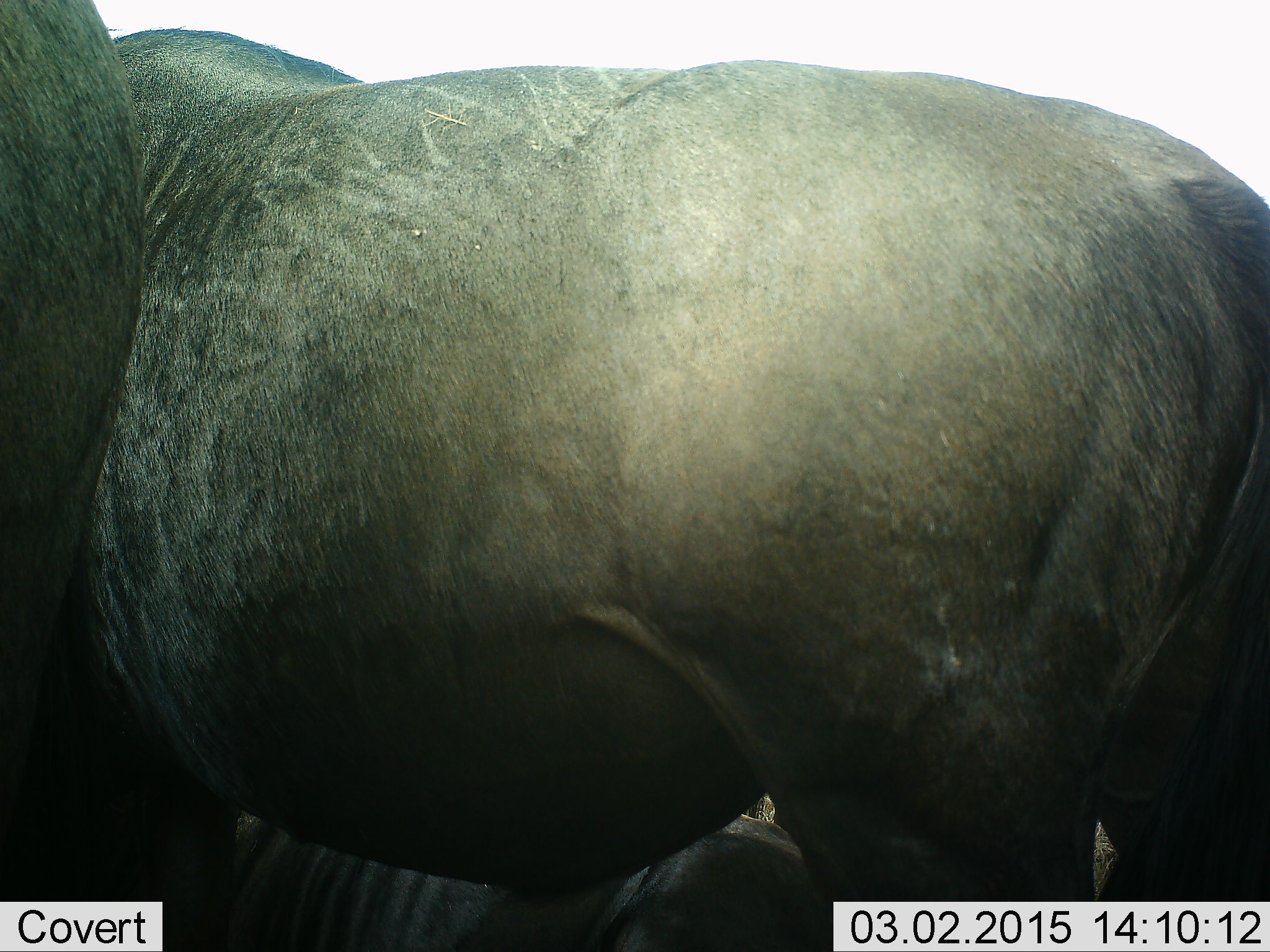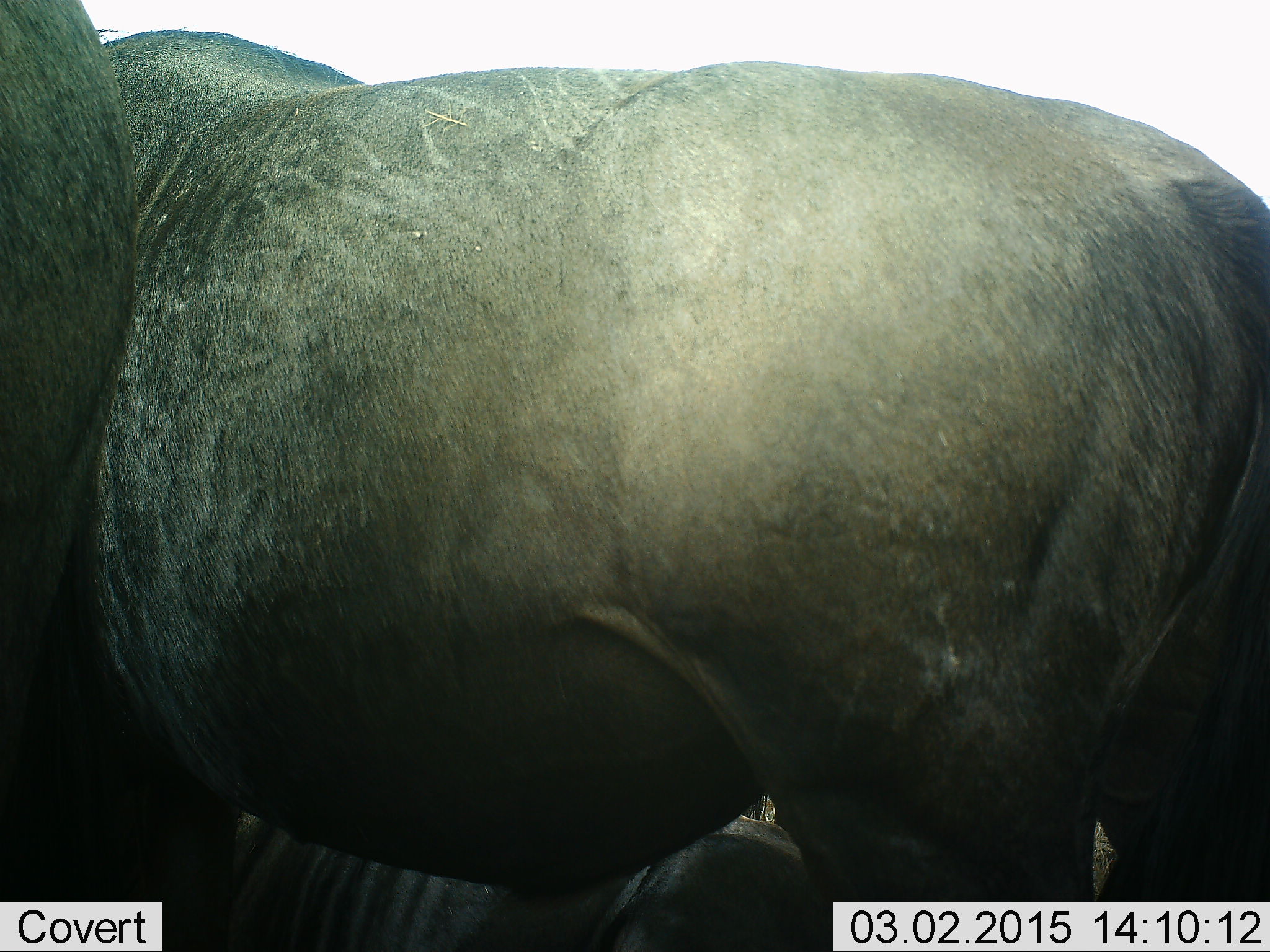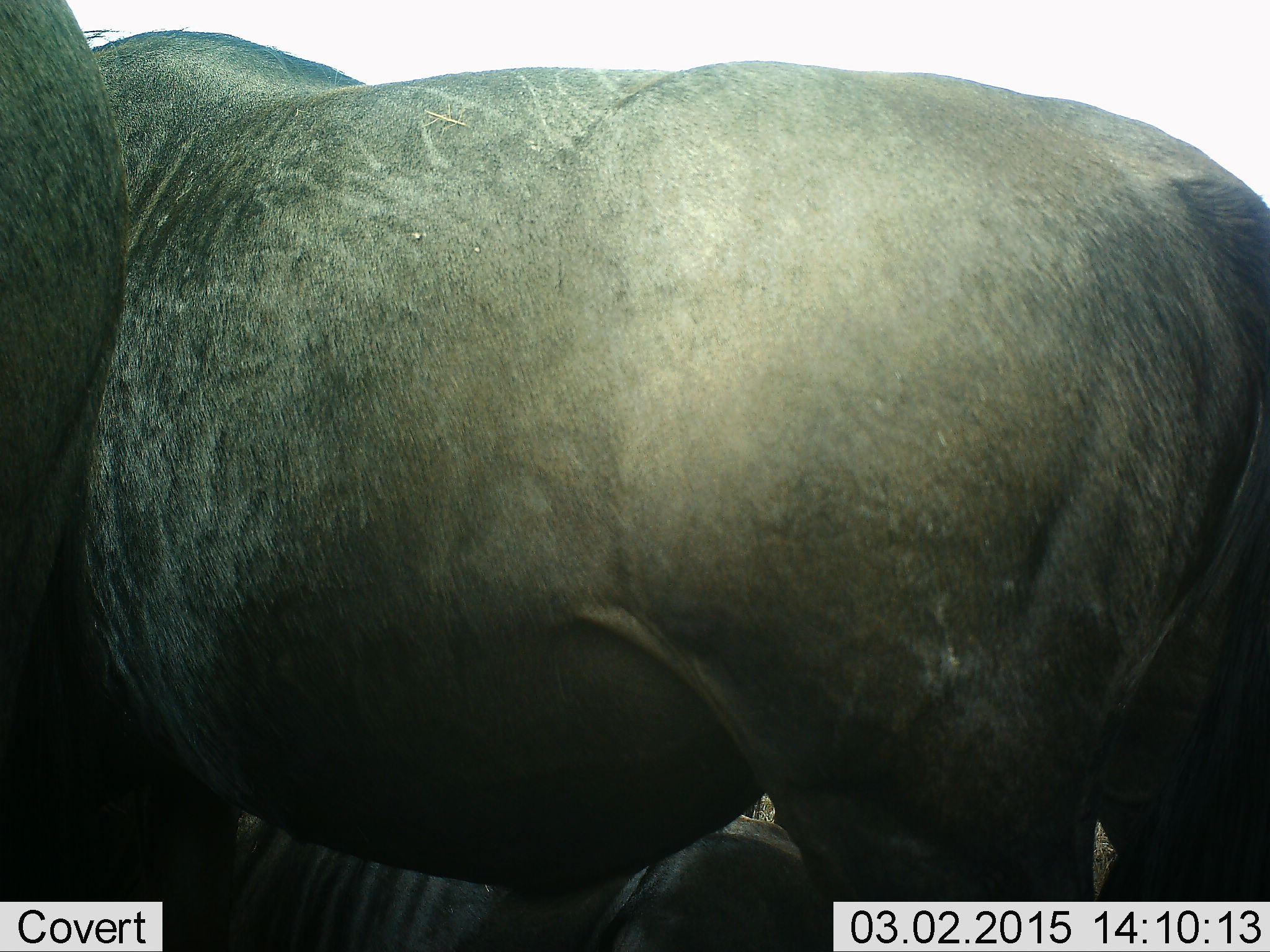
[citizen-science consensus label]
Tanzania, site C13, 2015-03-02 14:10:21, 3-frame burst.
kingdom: Animalia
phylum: Chordata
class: Mammalia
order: Artiodactyla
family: Bovidae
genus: Connochaetes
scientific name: Connochaetes taurinus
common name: blue wildebeest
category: wildebeest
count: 3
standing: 100%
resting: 40%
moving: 0%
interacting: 0%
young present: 0%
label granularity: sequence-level